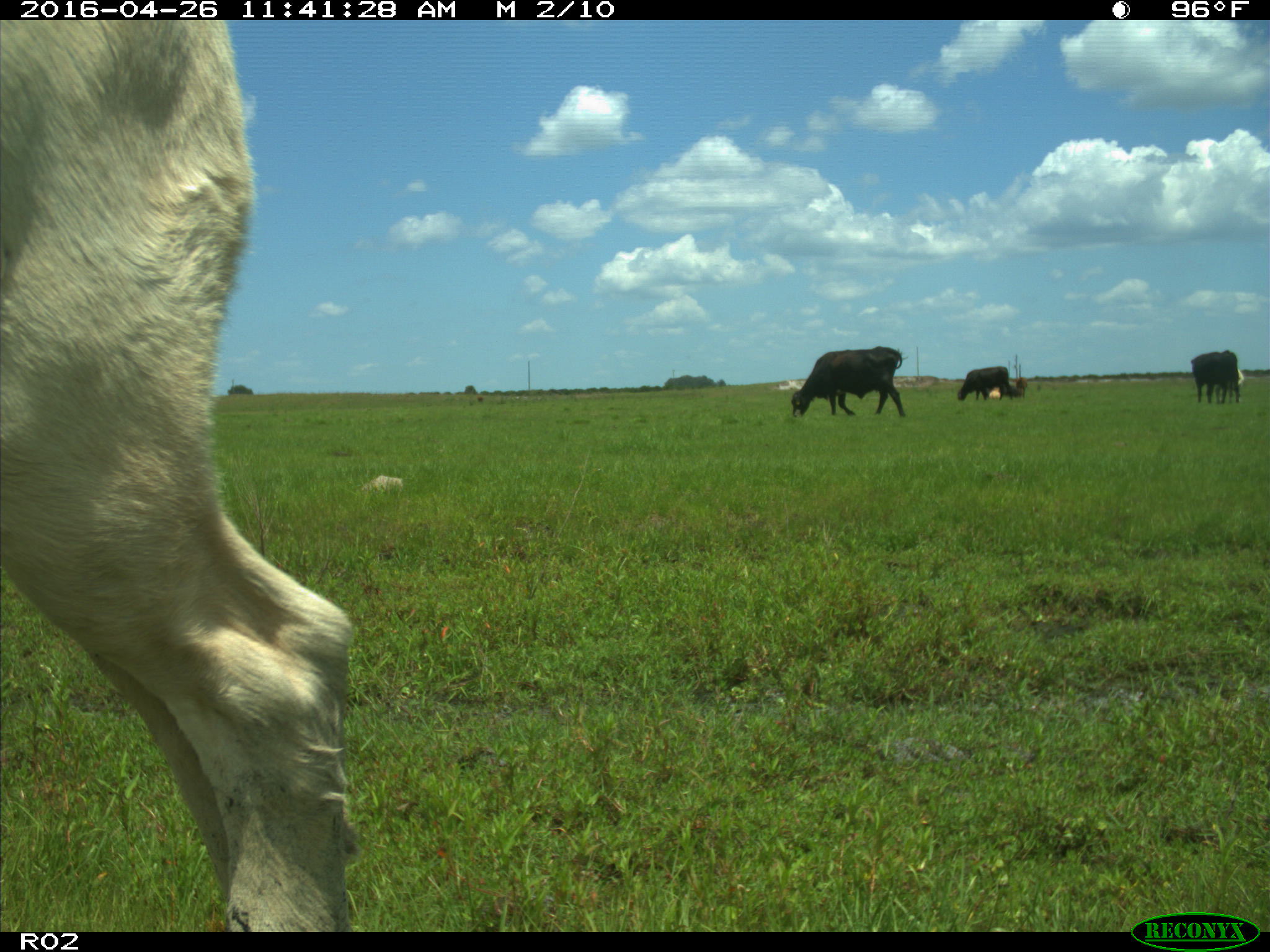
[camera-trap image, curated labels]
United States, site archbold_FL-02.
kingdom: Animalia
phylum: Chordata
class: Mammalia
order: Artiodactyla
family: Bovidae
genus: Bos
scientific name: Bos taurus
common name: domestic cow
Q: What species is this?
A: Bos taurus (domestic cow).